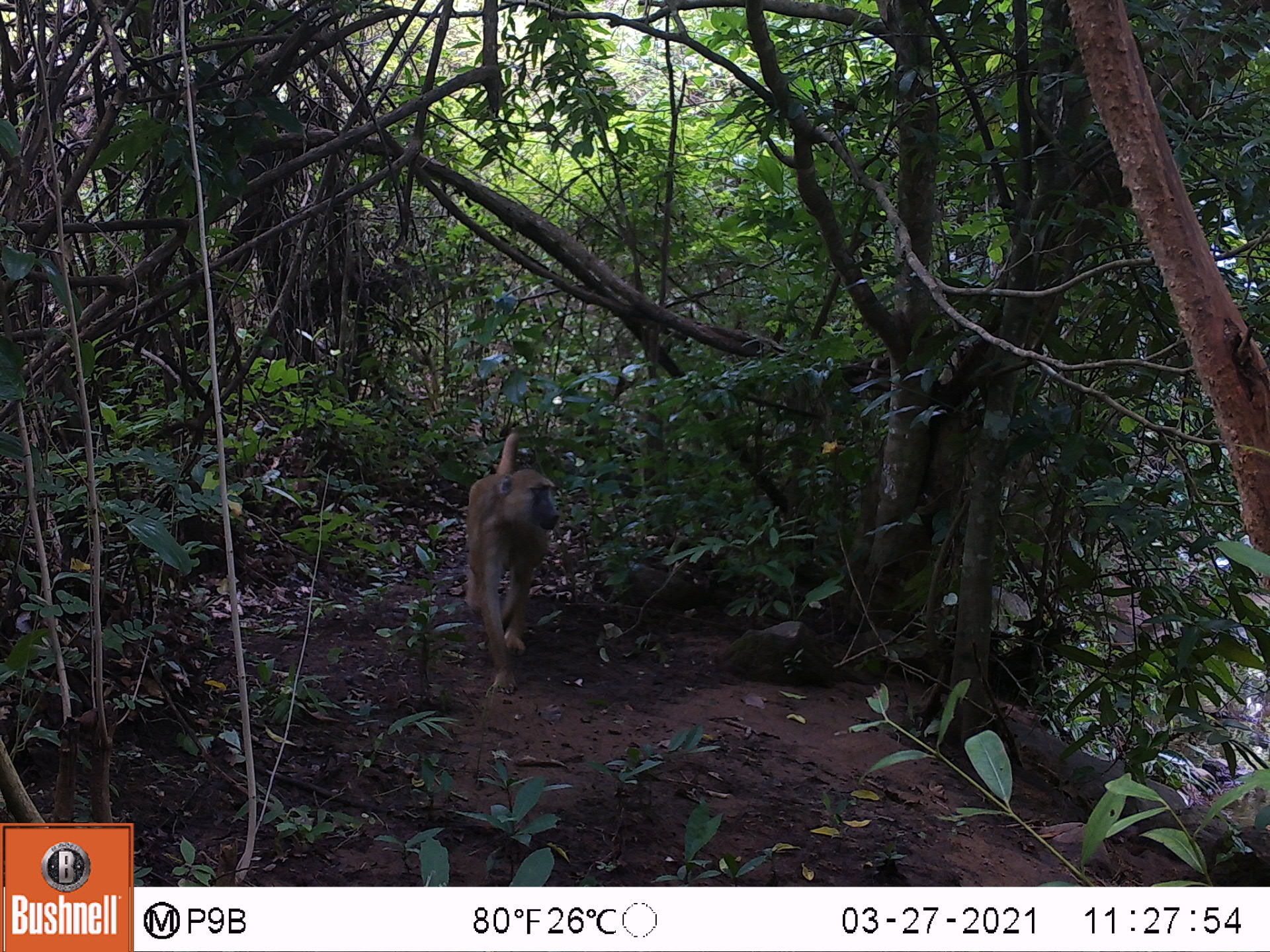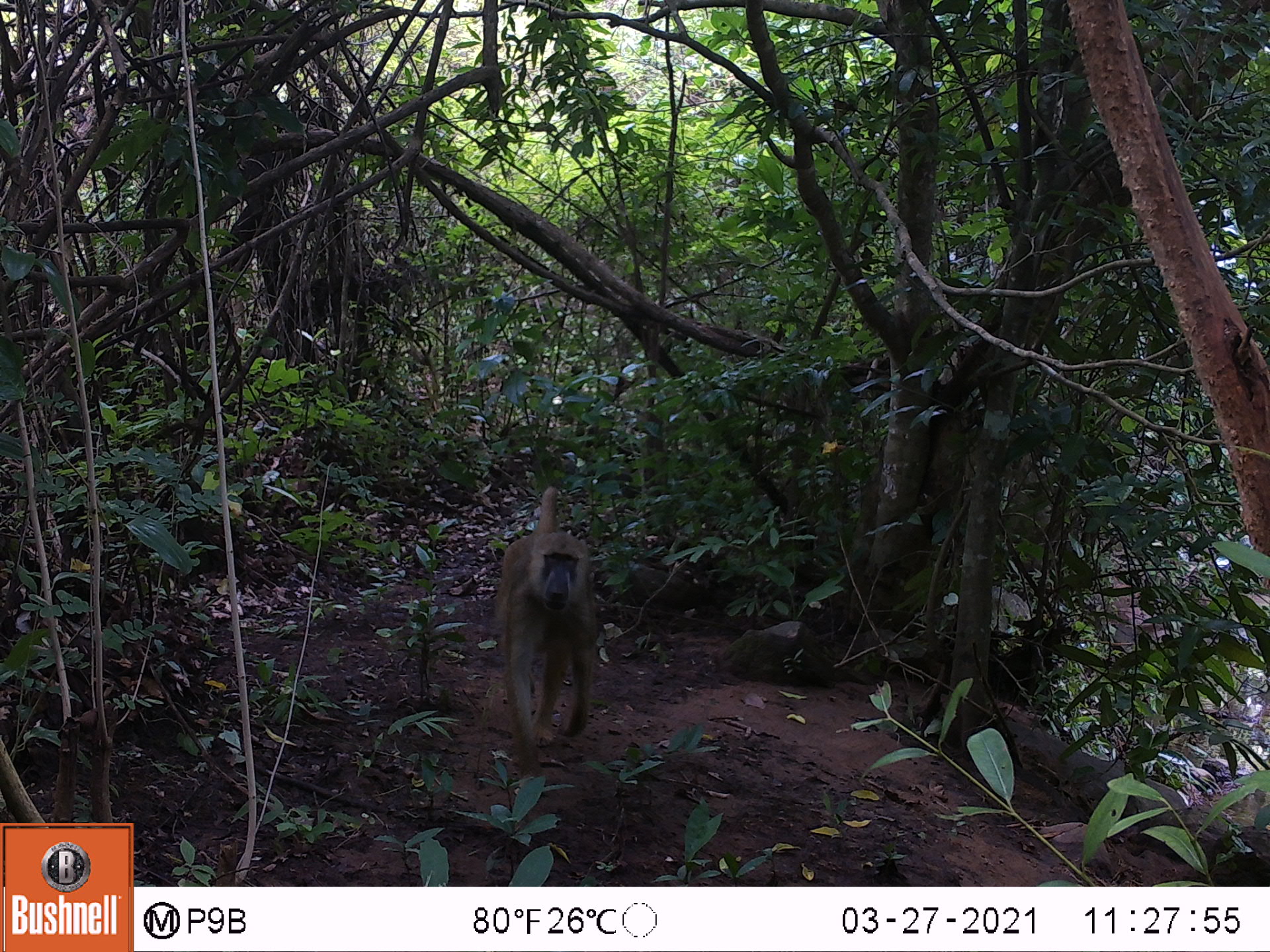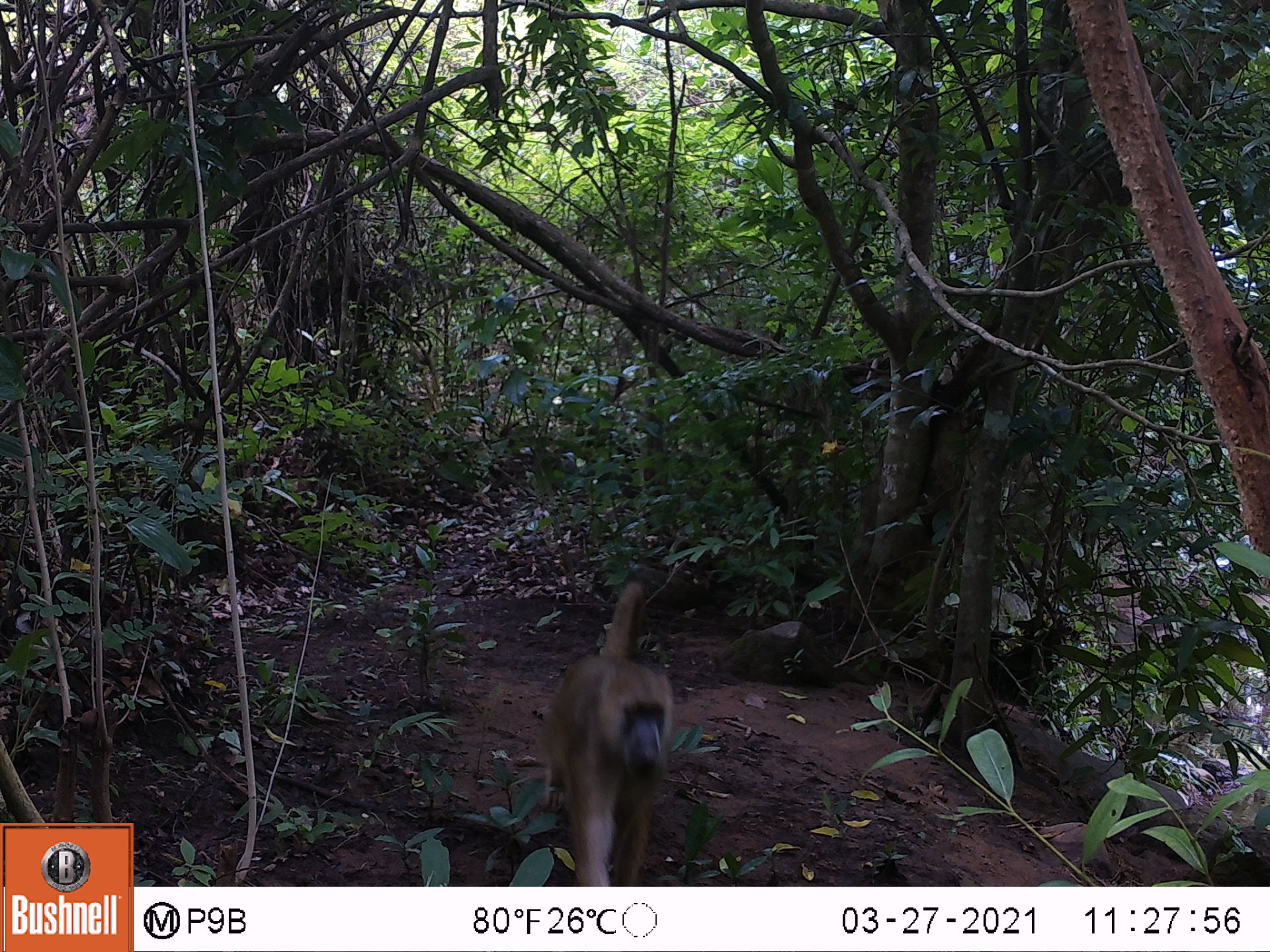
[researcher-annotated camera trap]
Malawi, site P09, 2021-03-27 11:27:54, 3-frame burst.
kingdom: Animalia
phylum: Chordata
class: Mammalia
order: Primates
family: Cercopithecidae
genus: Papio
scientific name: Papio cynocephalus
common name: yellow baboon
Yellow baboon (Papio cynocephalus), count 1.